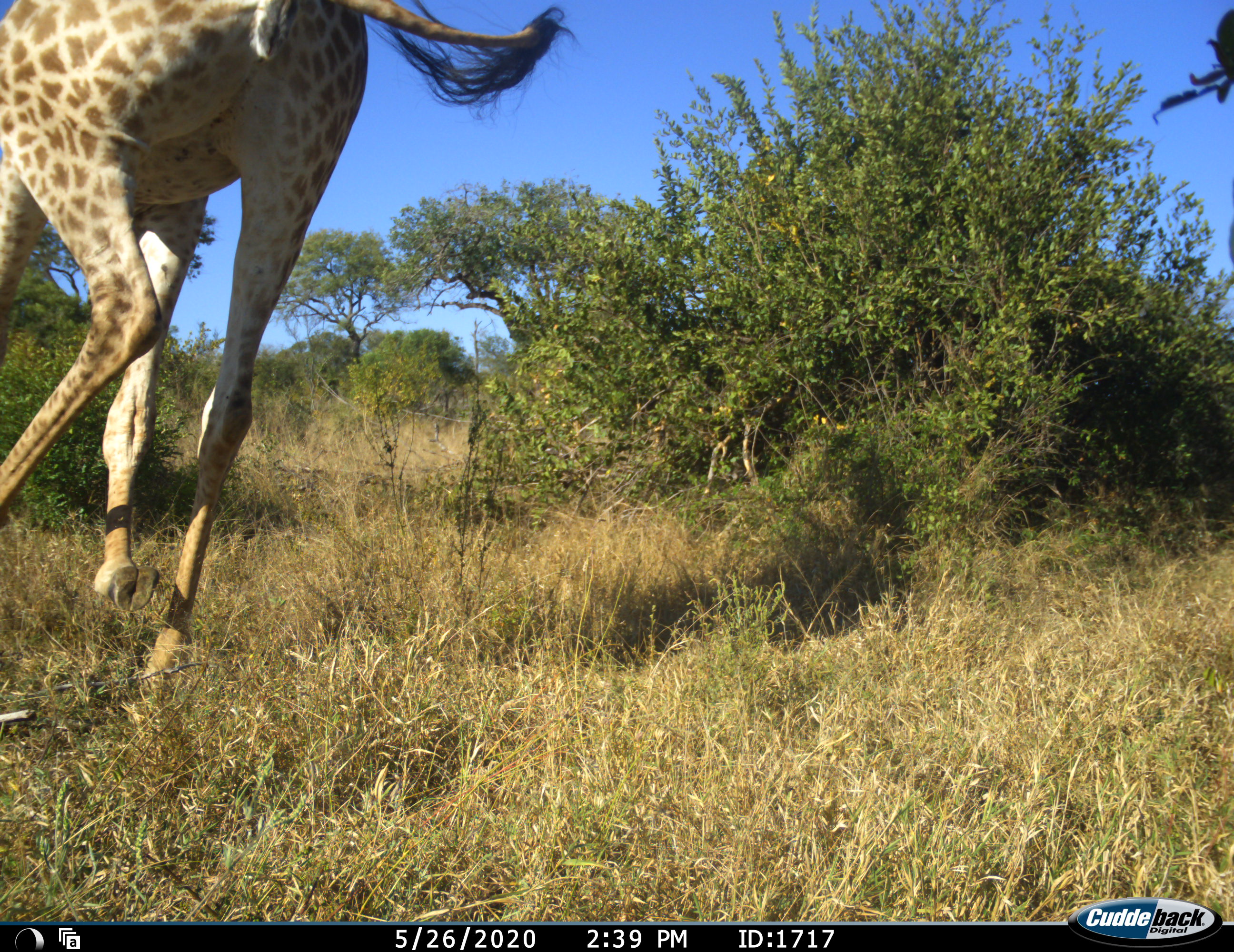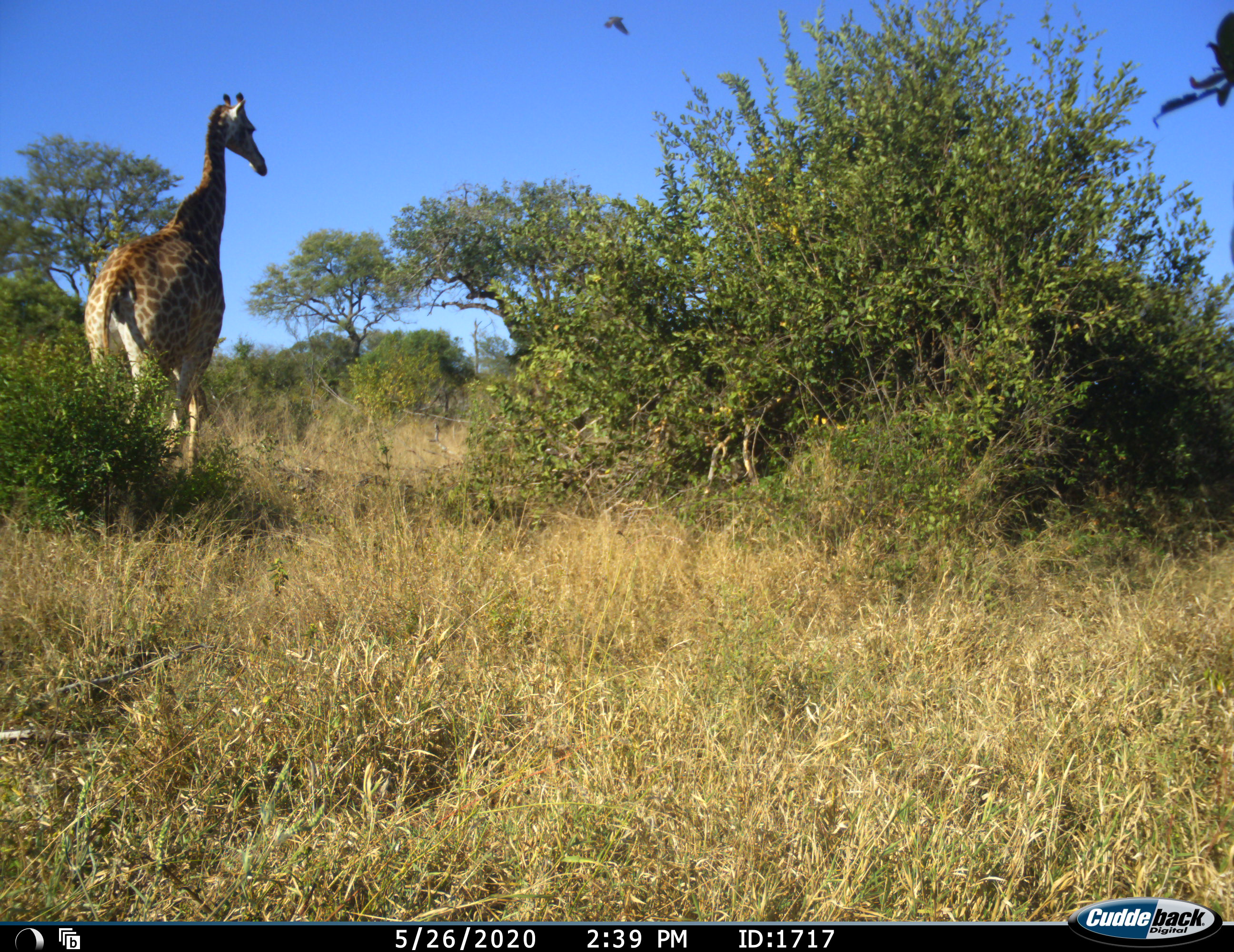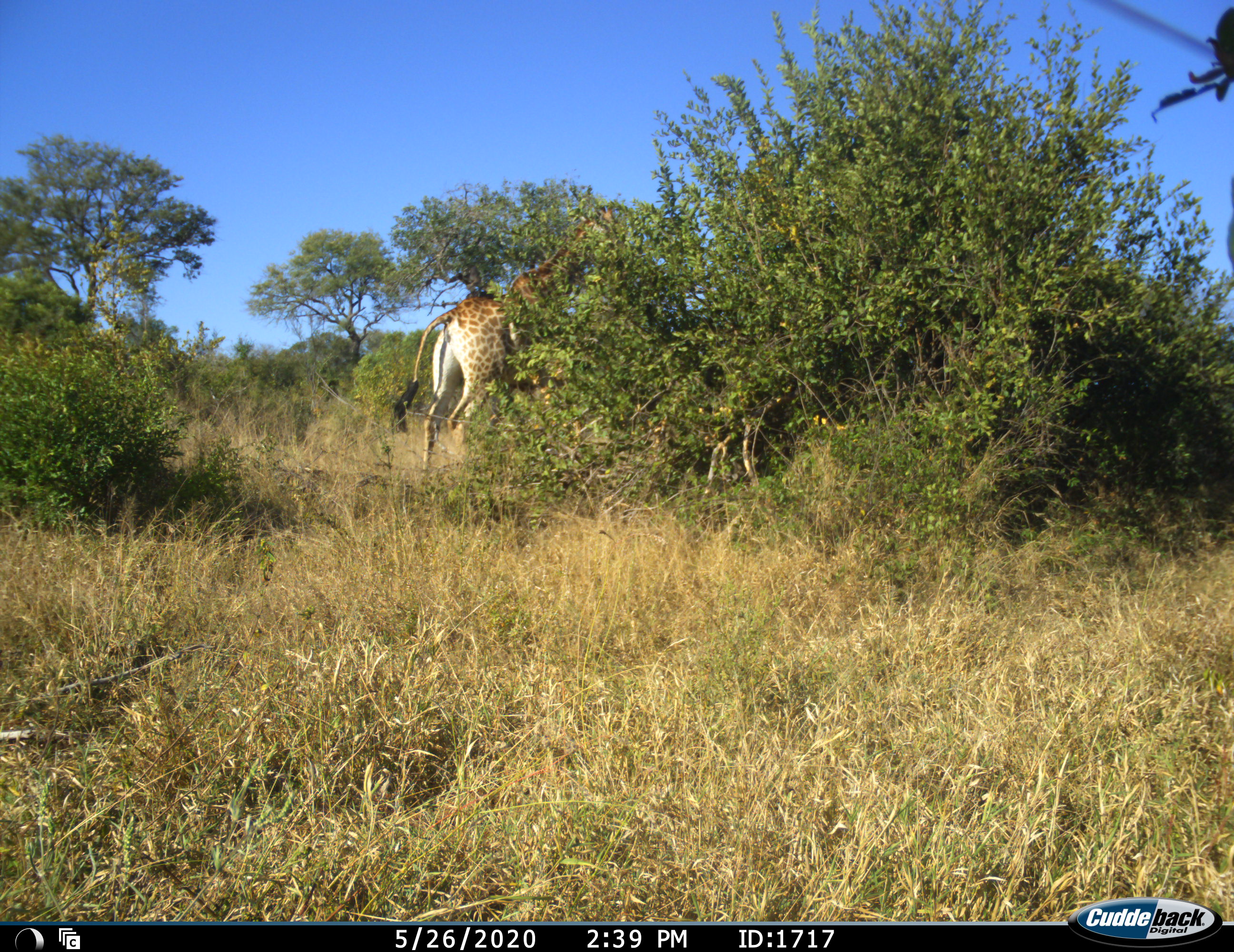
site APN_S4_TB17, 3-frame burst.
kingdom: Animalia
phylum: Chordata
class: Mammalia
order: Artiodactyla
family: Giraffidae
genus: Giraffa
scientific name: Giraffa camelopardalis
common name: giraffe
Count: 1.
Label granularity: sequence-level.